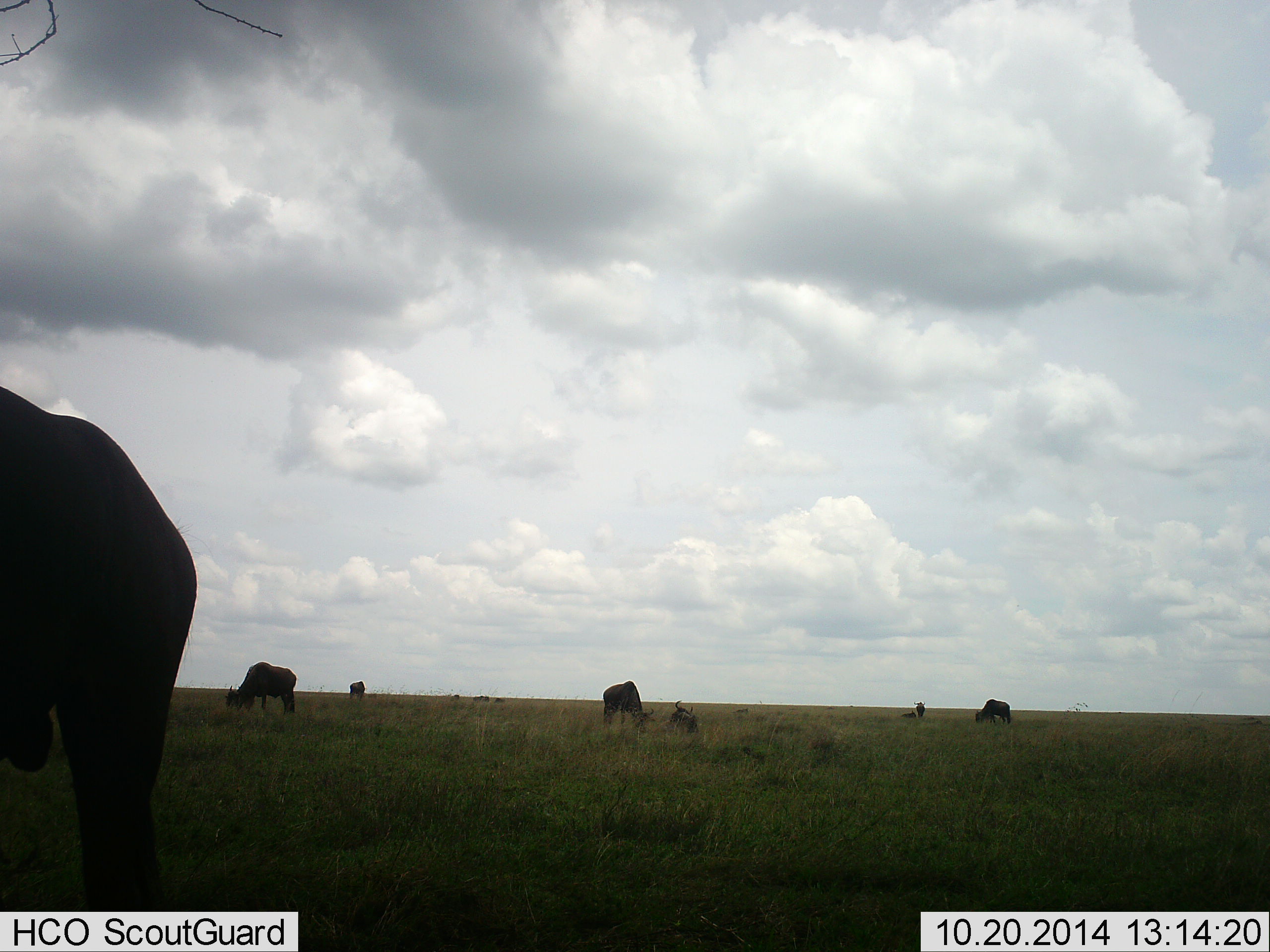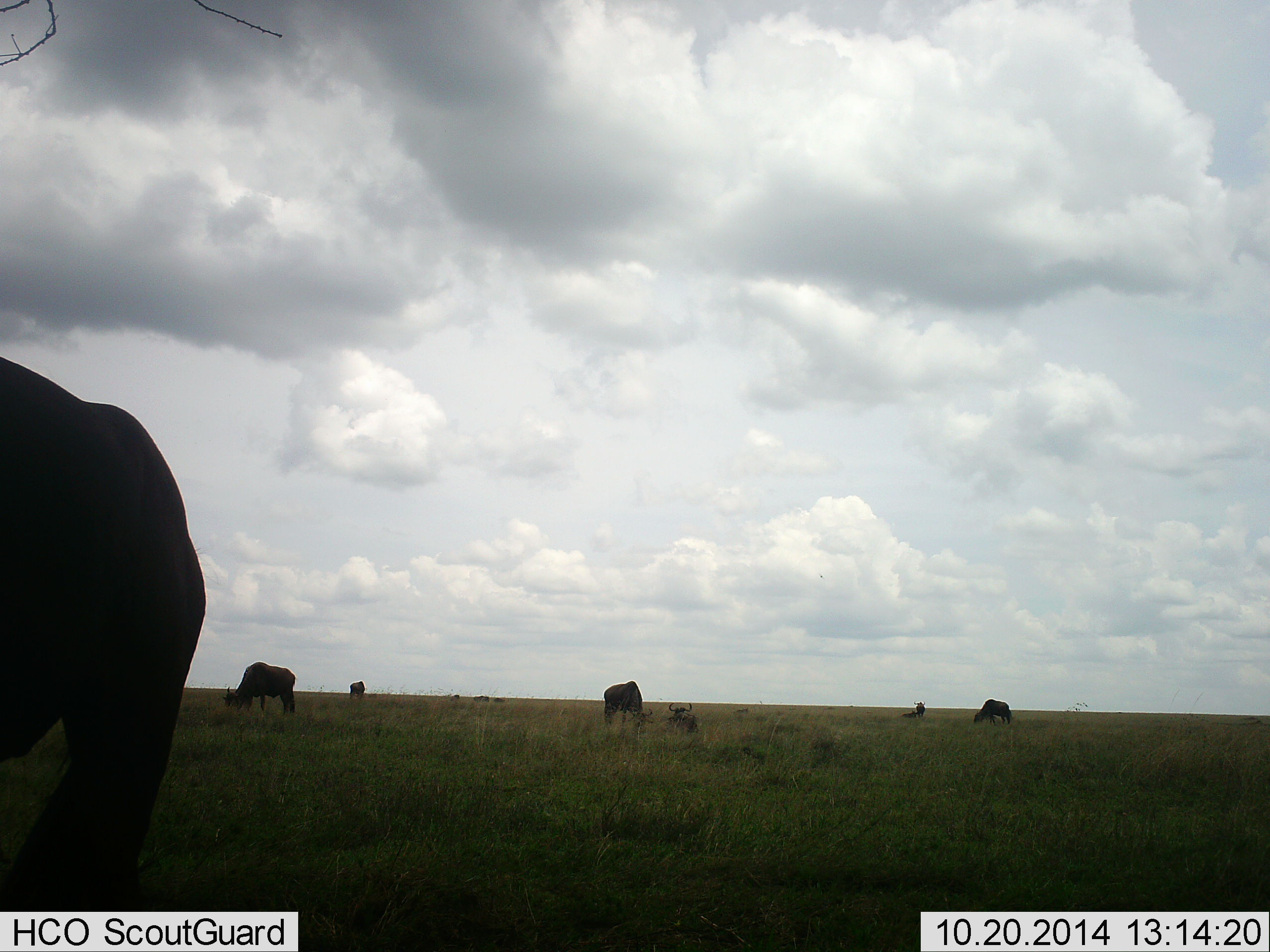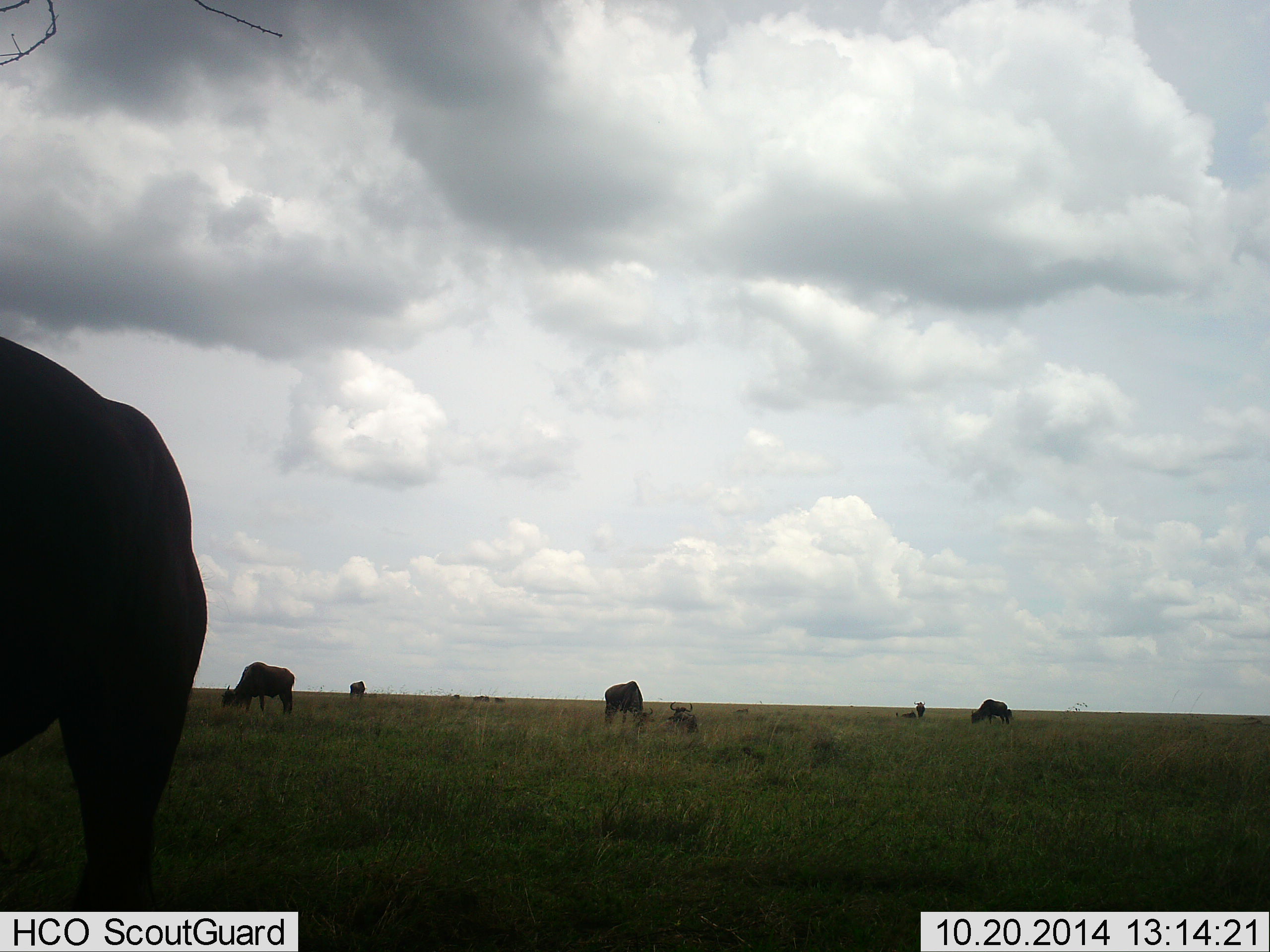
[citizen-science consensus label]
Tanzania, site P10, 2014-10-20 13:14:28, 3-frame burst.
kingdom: Animalia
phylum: Chordata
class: Mammalia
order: Artiodactyla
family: Bovidae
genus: Connochaetes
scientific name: Connochaetes taurinus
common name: blue wildebeest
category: wildebeest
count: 7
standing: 50%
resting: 40%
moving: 0%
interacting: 0%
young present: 0%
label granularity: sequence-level